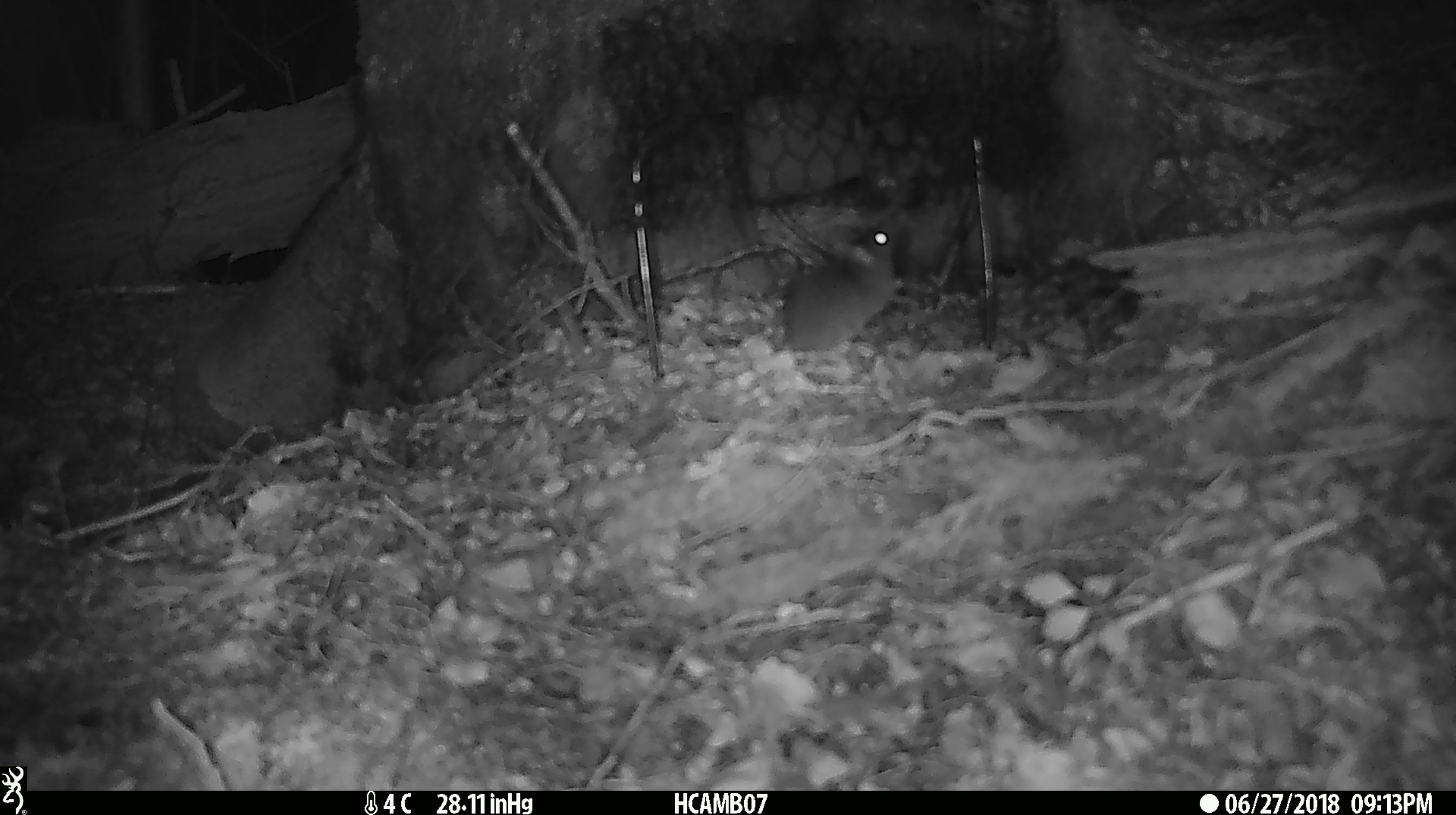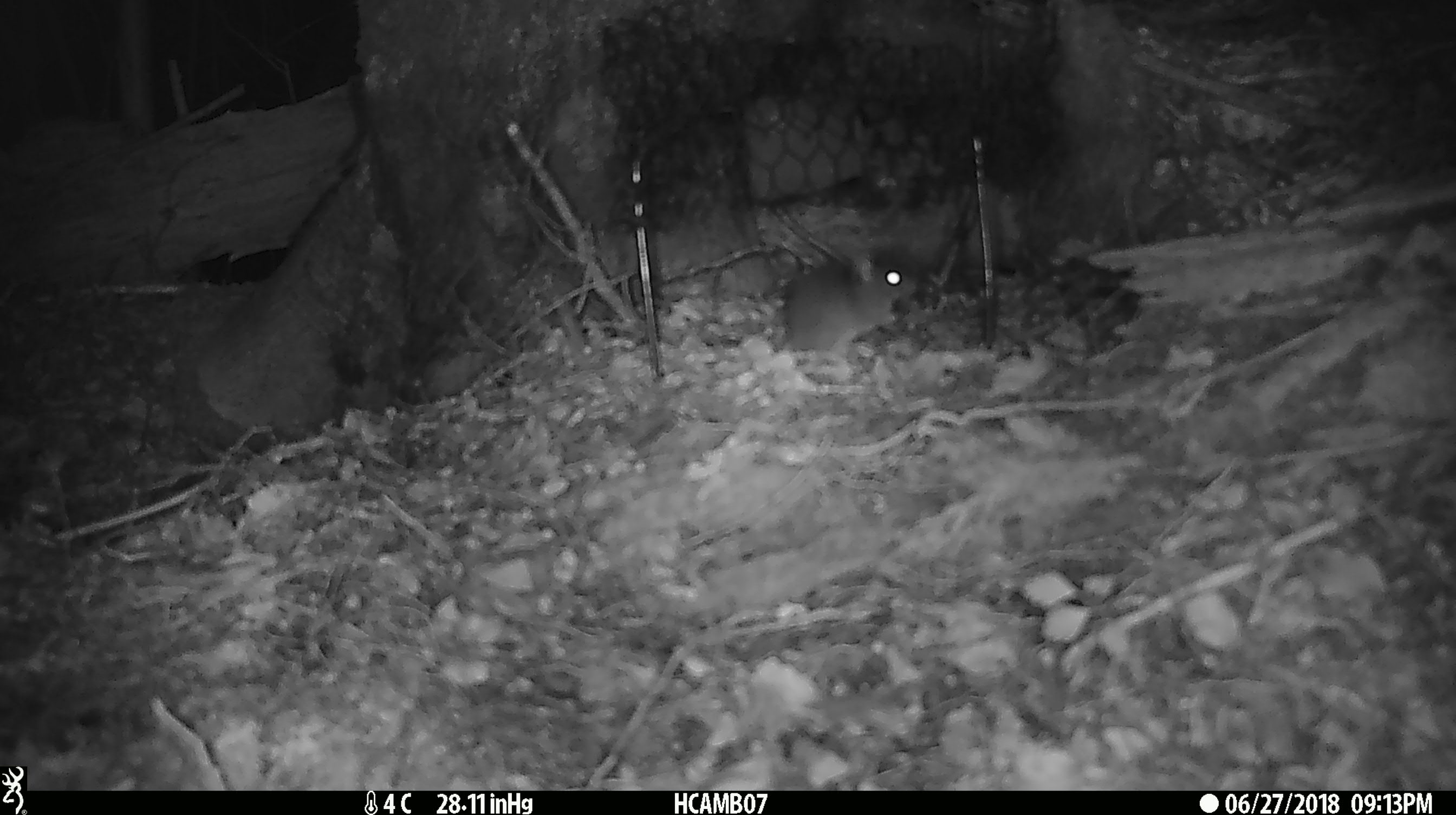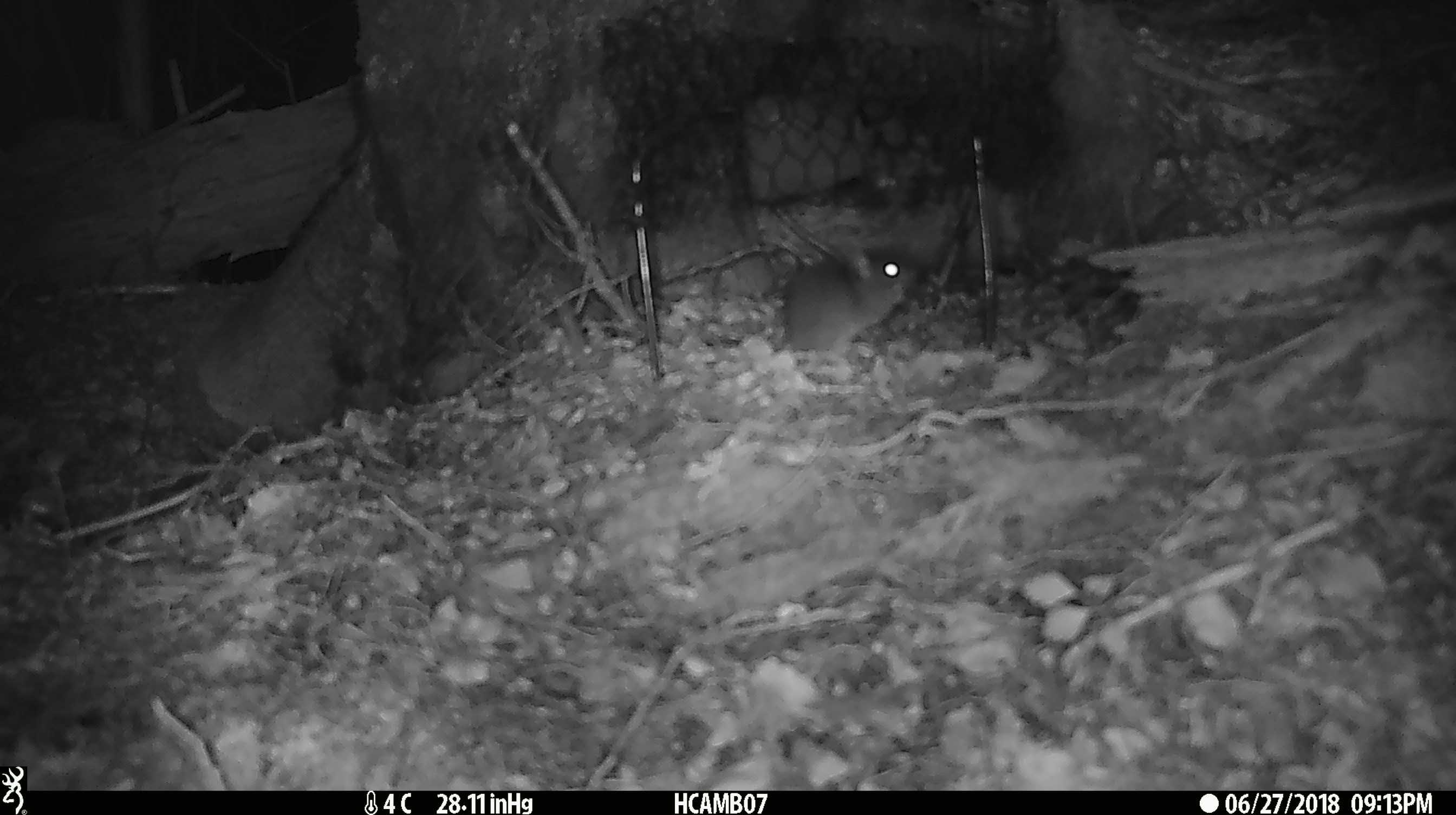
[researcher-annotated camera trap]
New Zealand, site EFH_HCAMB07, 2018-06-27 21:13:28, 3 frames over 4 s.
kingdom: Animalia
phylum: Chordata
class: Mammalia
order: Rodentia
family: Muridae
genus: Mus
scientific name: Mus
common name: mouse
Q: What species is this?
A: Mouse (Mus).